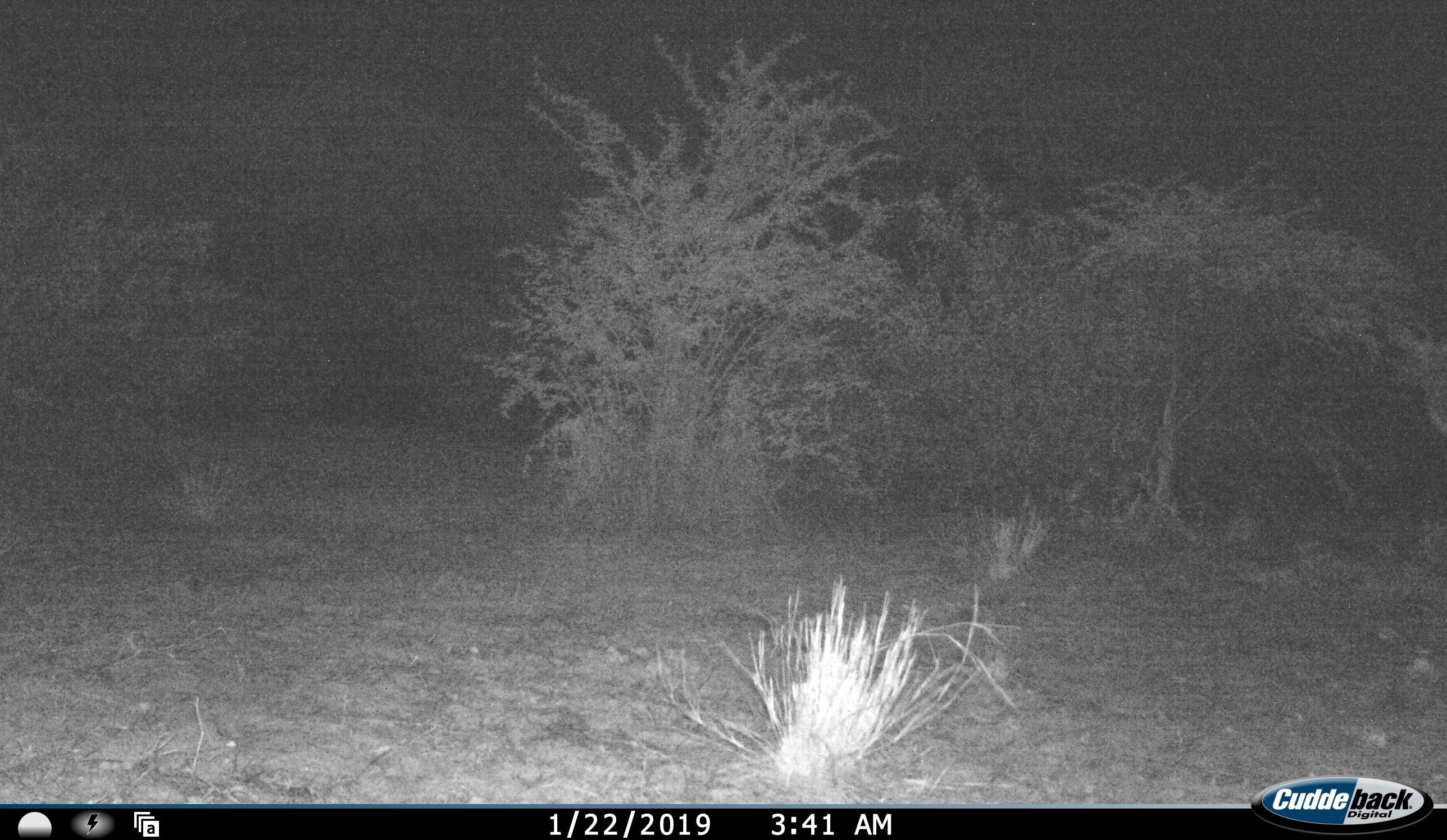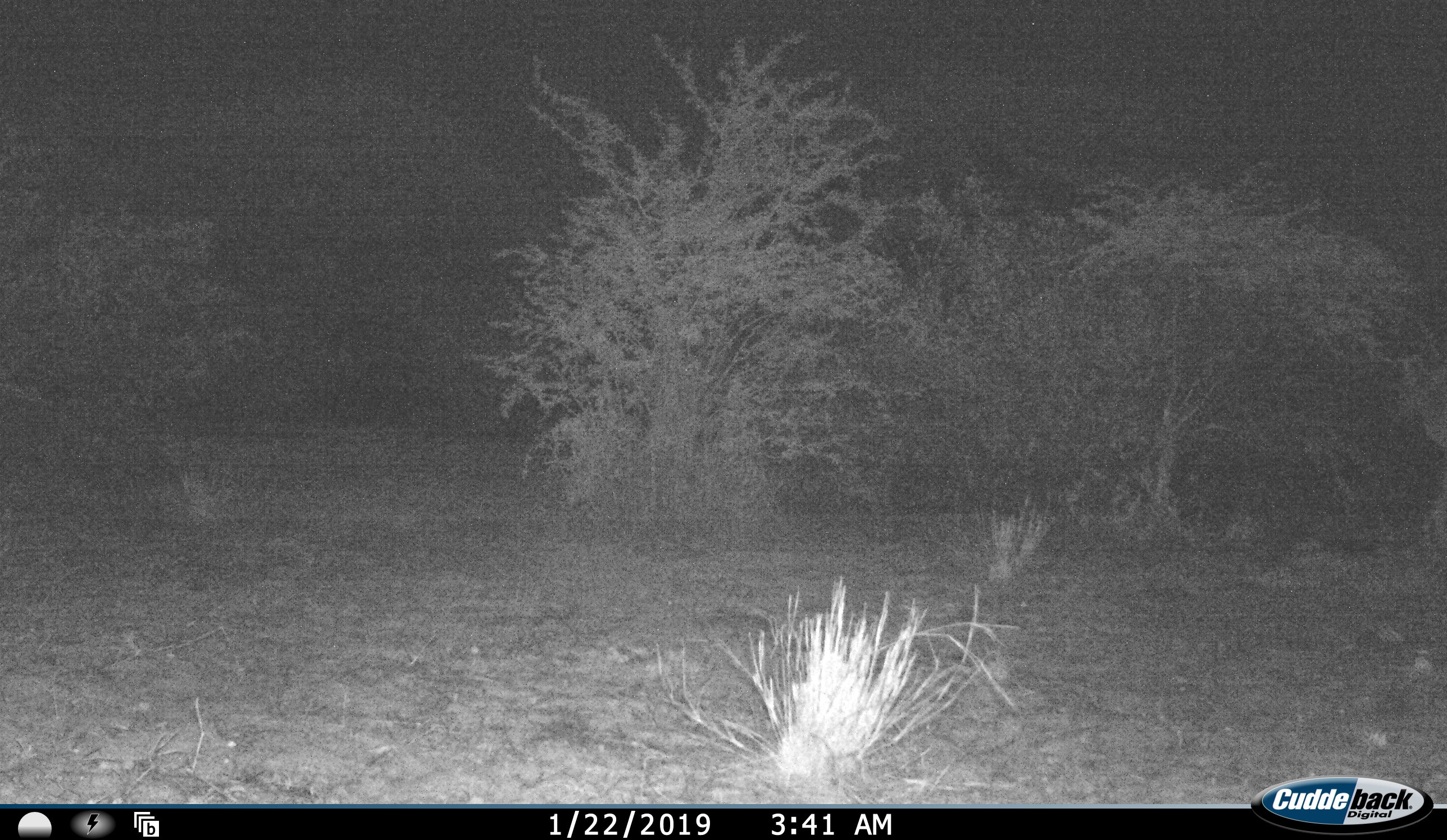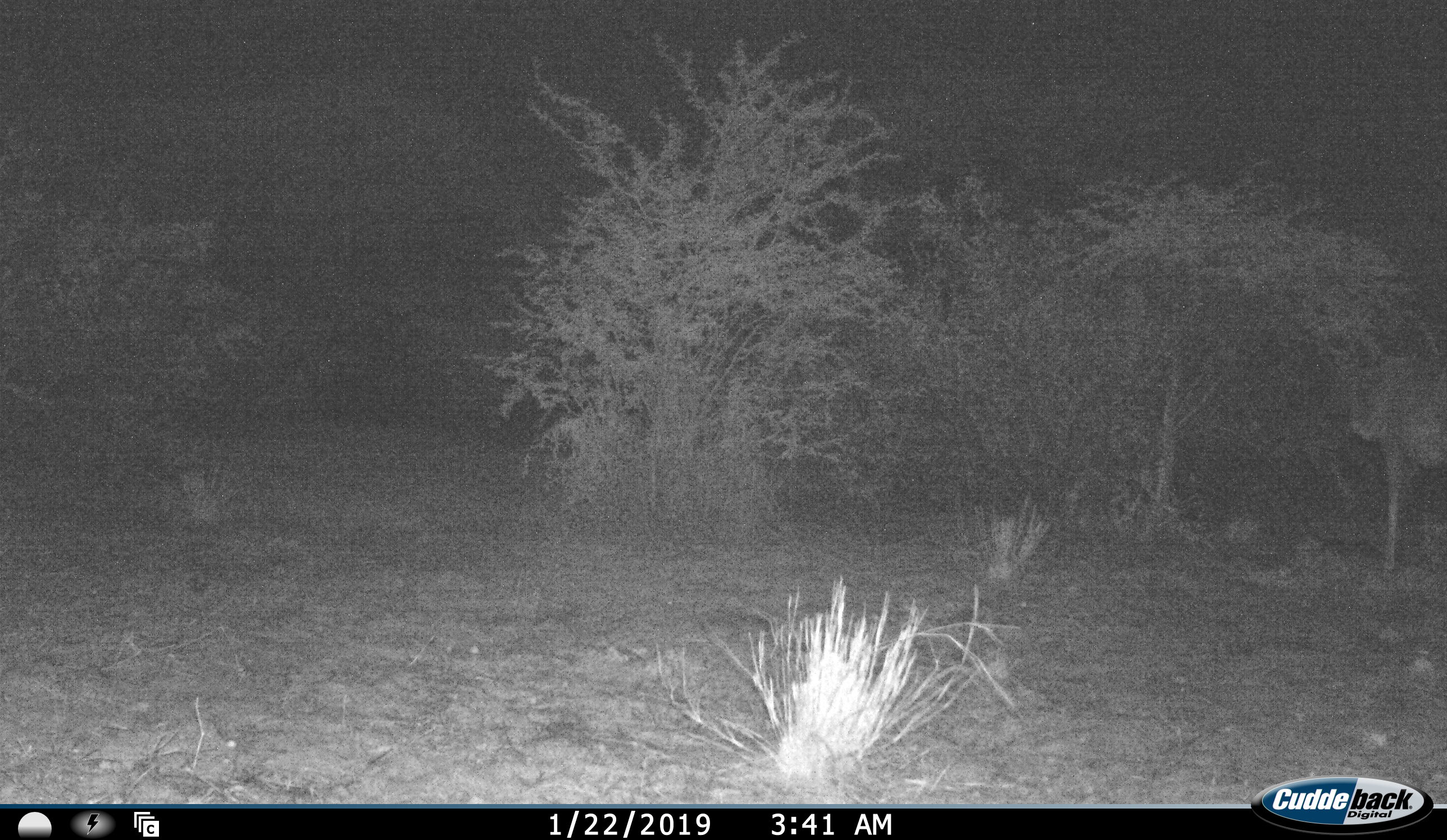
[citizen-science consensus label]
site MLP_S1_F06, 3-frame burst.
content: unidentified animal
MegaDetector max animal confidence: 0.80